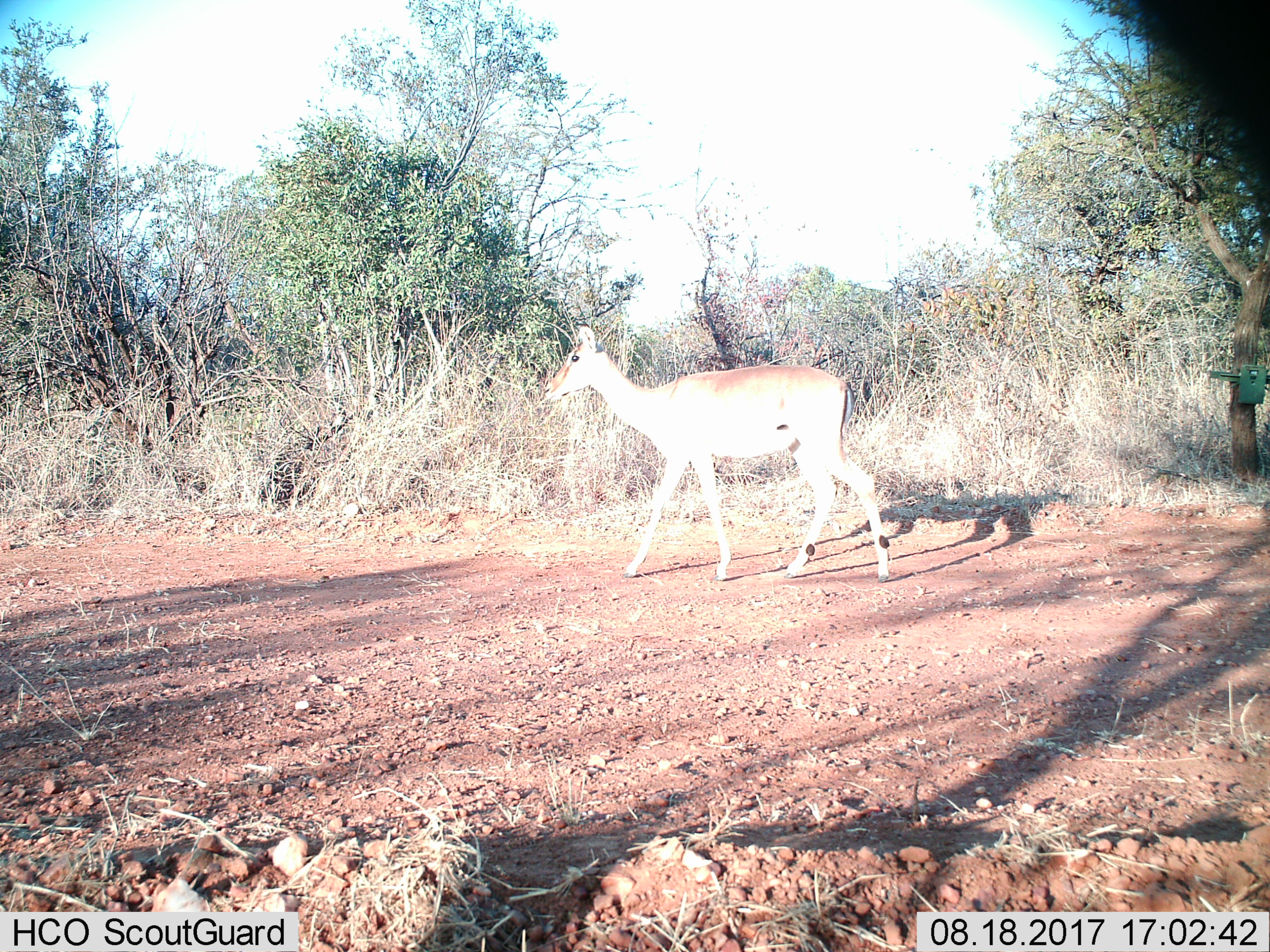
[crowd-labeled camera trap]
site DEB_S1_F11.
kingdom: Animalia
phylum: Chordata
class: Mammalia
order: Artiodactyla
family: Bovidae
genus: Aepyceros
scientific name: Aepyceros melampus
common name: impala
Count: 1.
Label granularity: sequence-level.